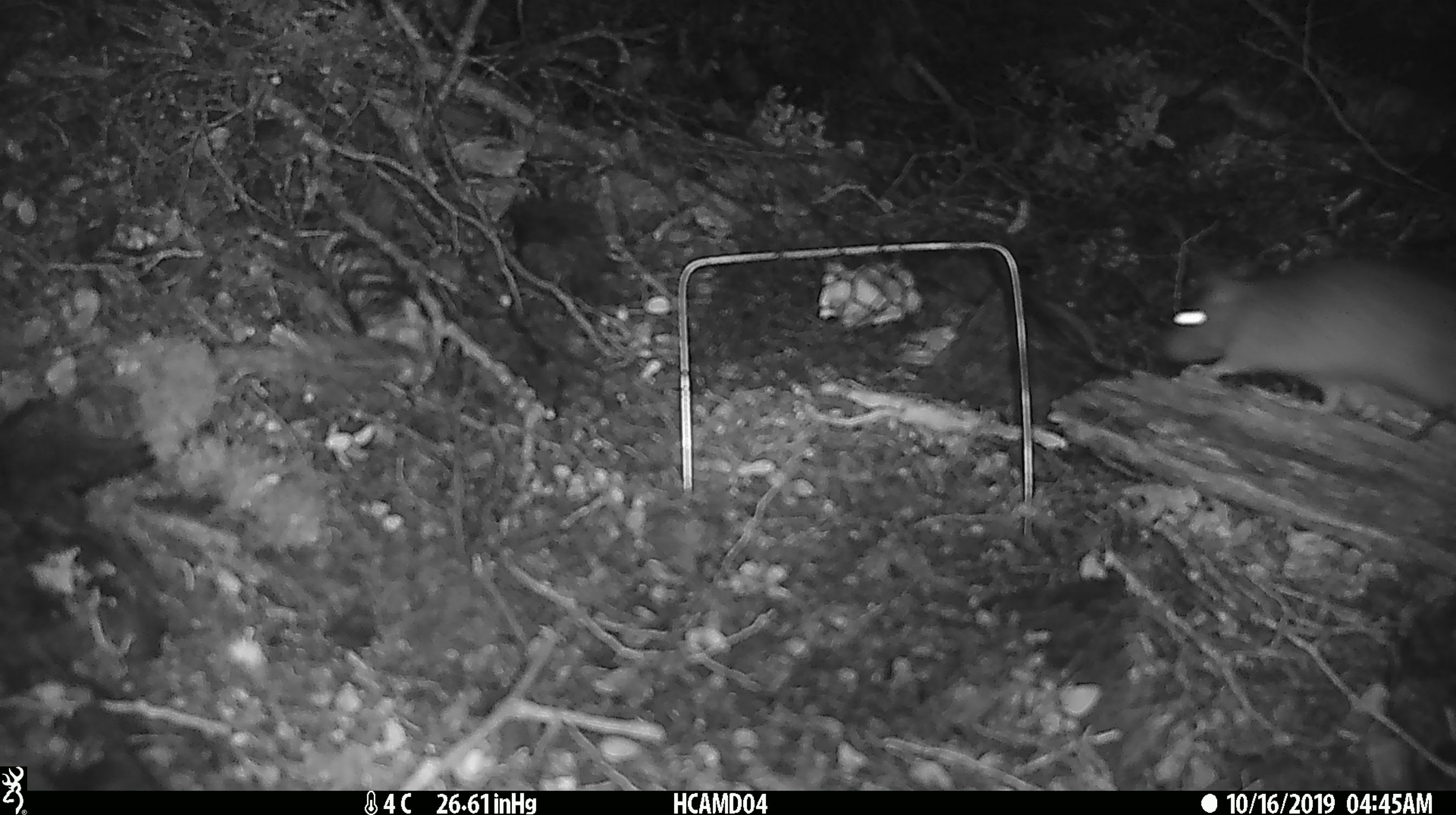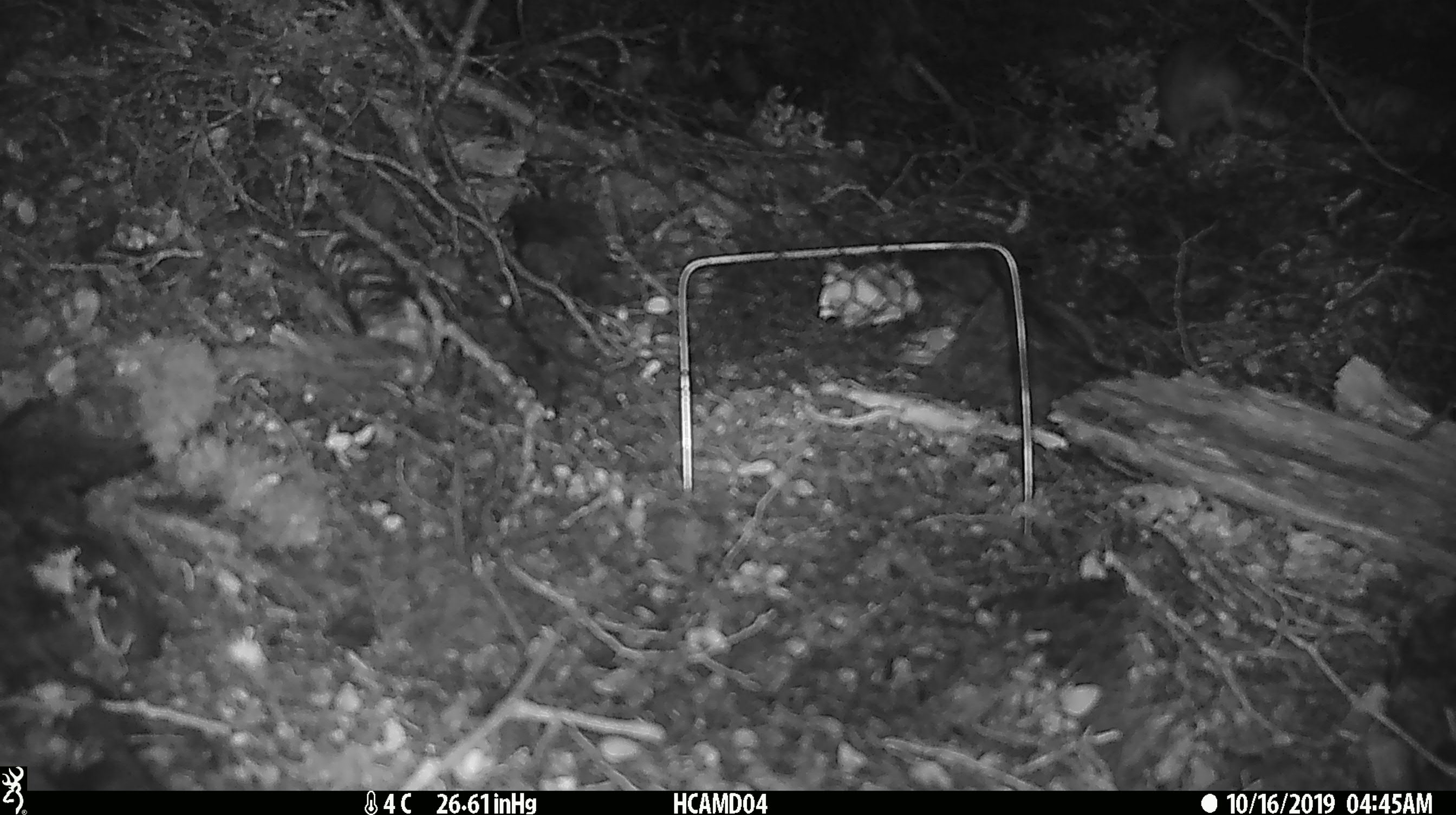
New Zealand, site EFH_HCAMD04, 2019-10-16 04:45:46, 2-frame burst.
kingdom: Animalia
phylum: Chordata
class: Mammalia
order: Rodentia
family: Muridae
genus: Rattus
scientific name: Rattus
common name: rat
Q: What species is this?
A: Rat (Rattus).